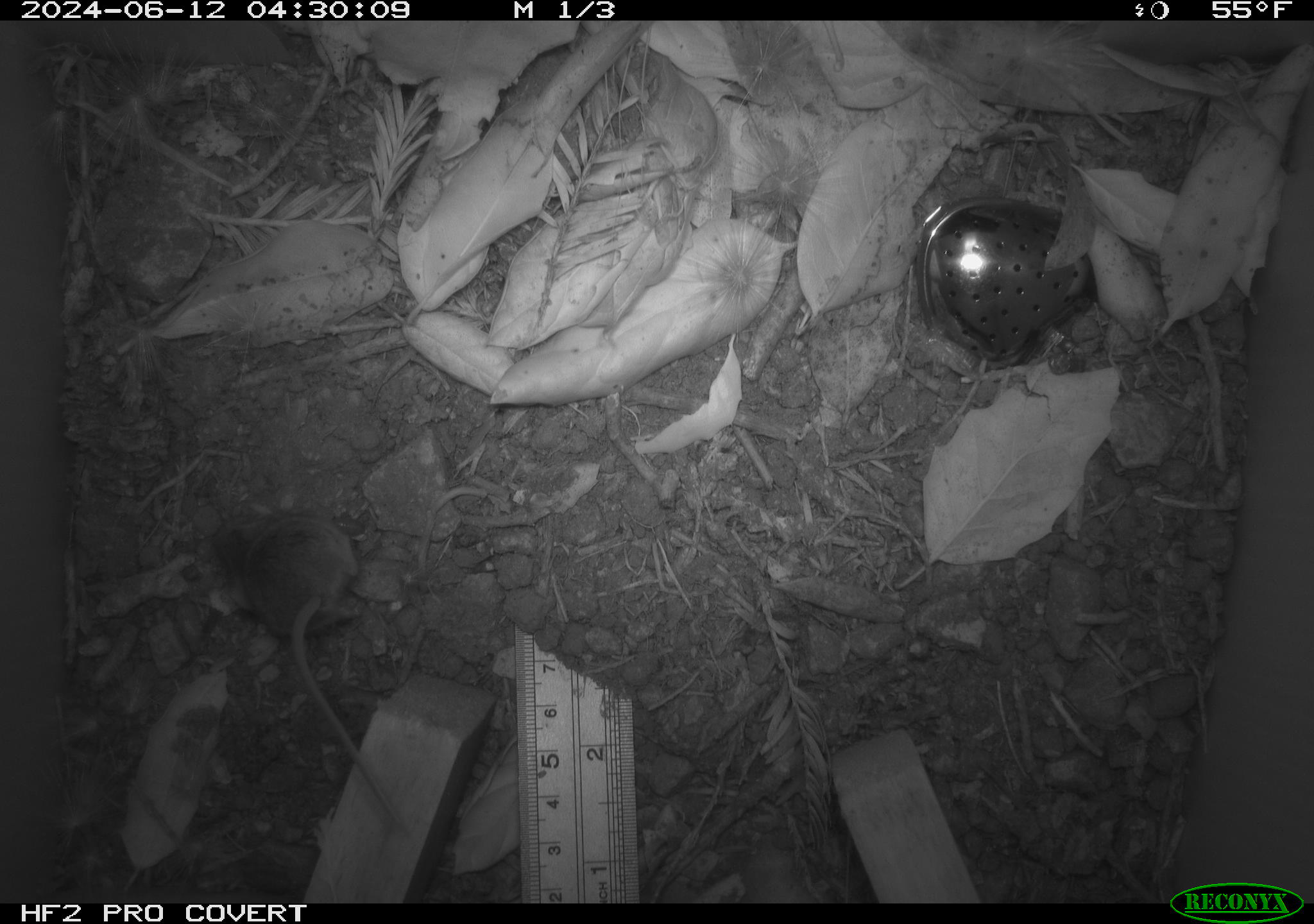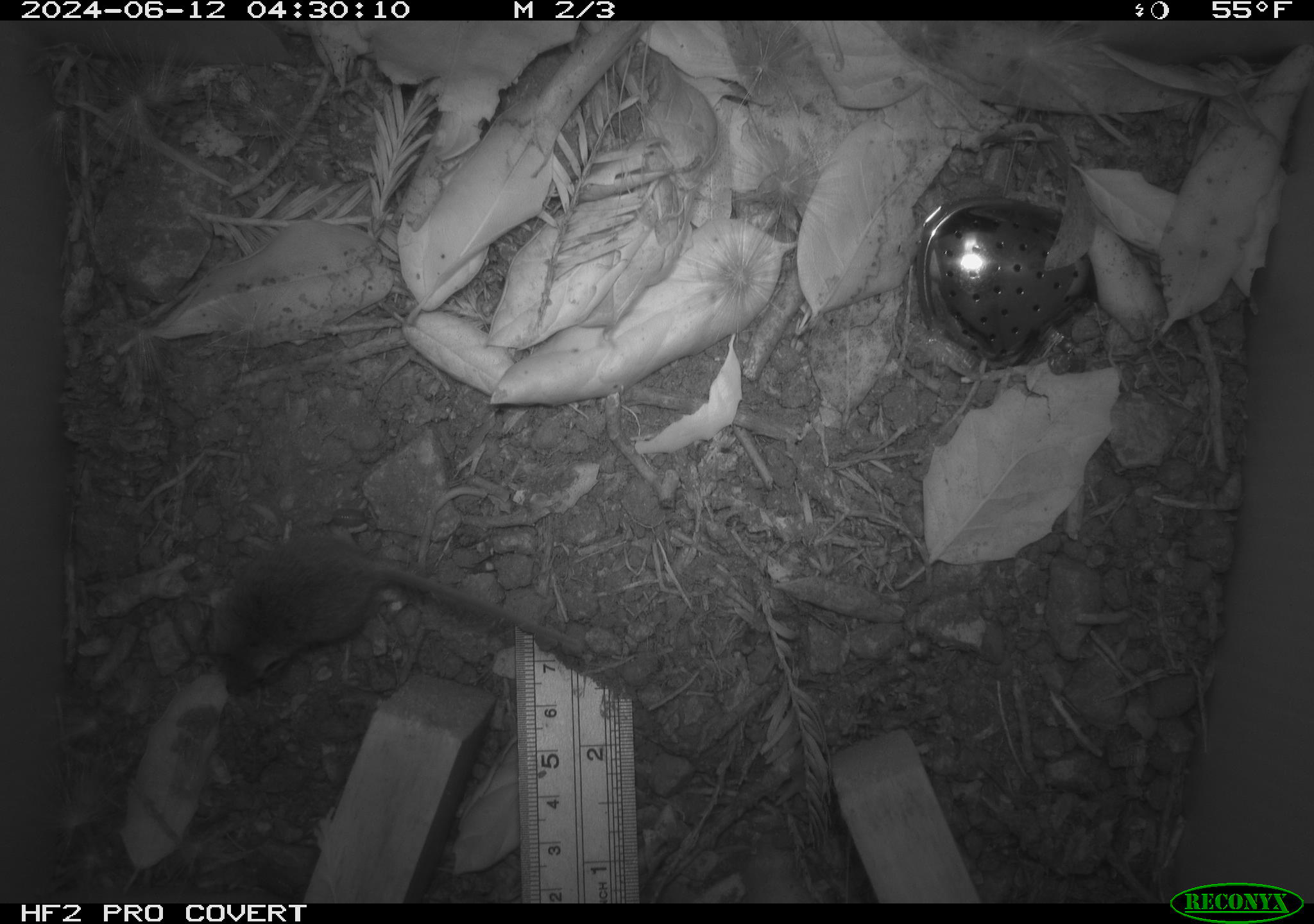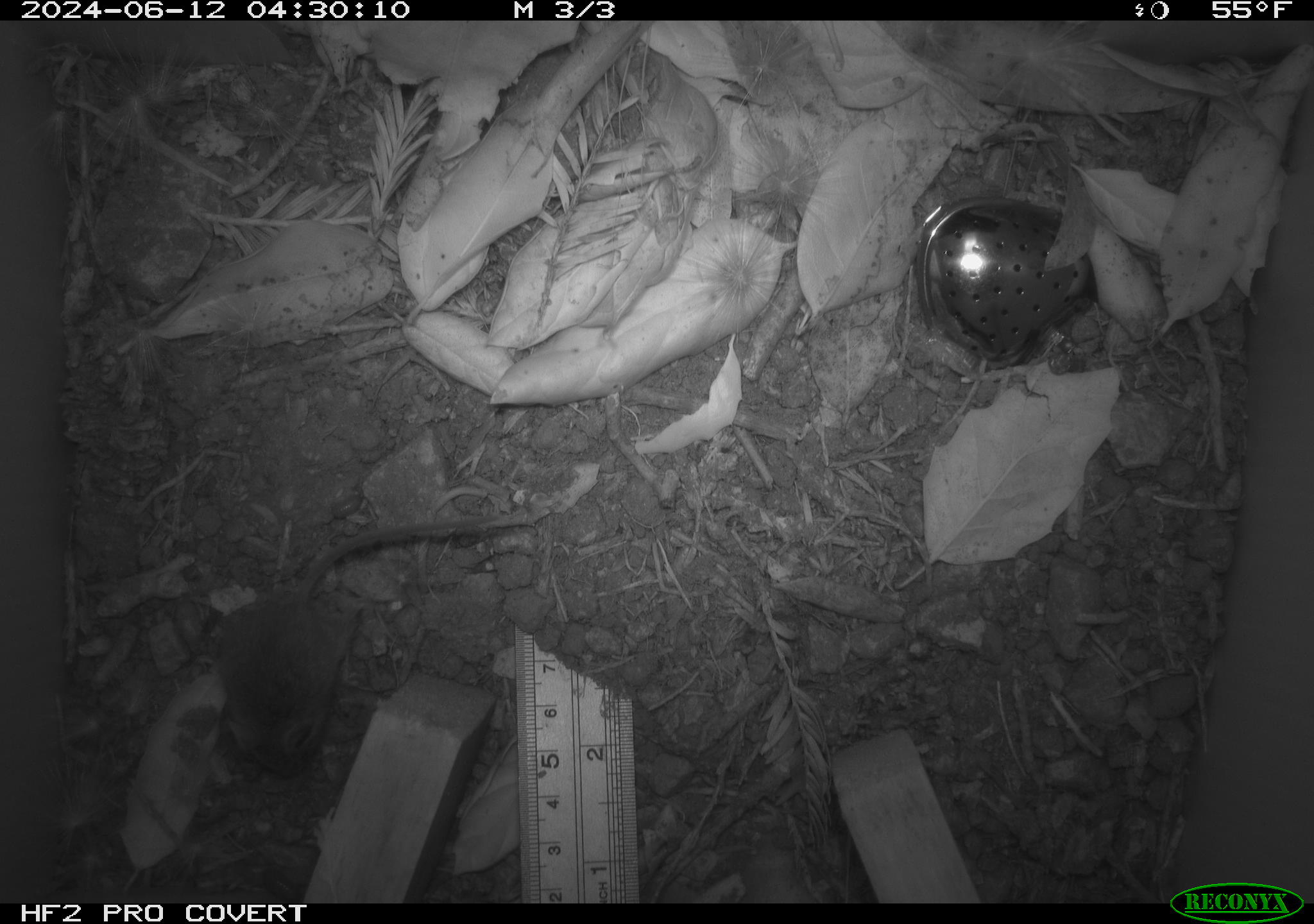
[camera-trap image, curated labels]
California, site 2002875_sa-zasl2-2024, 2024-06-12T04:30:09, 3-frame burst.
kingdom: Animalia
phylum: Chordata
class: Mammalia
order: Rodentia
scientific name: Rodentia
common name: rodent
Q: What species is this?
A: Rodent (Rodentia).